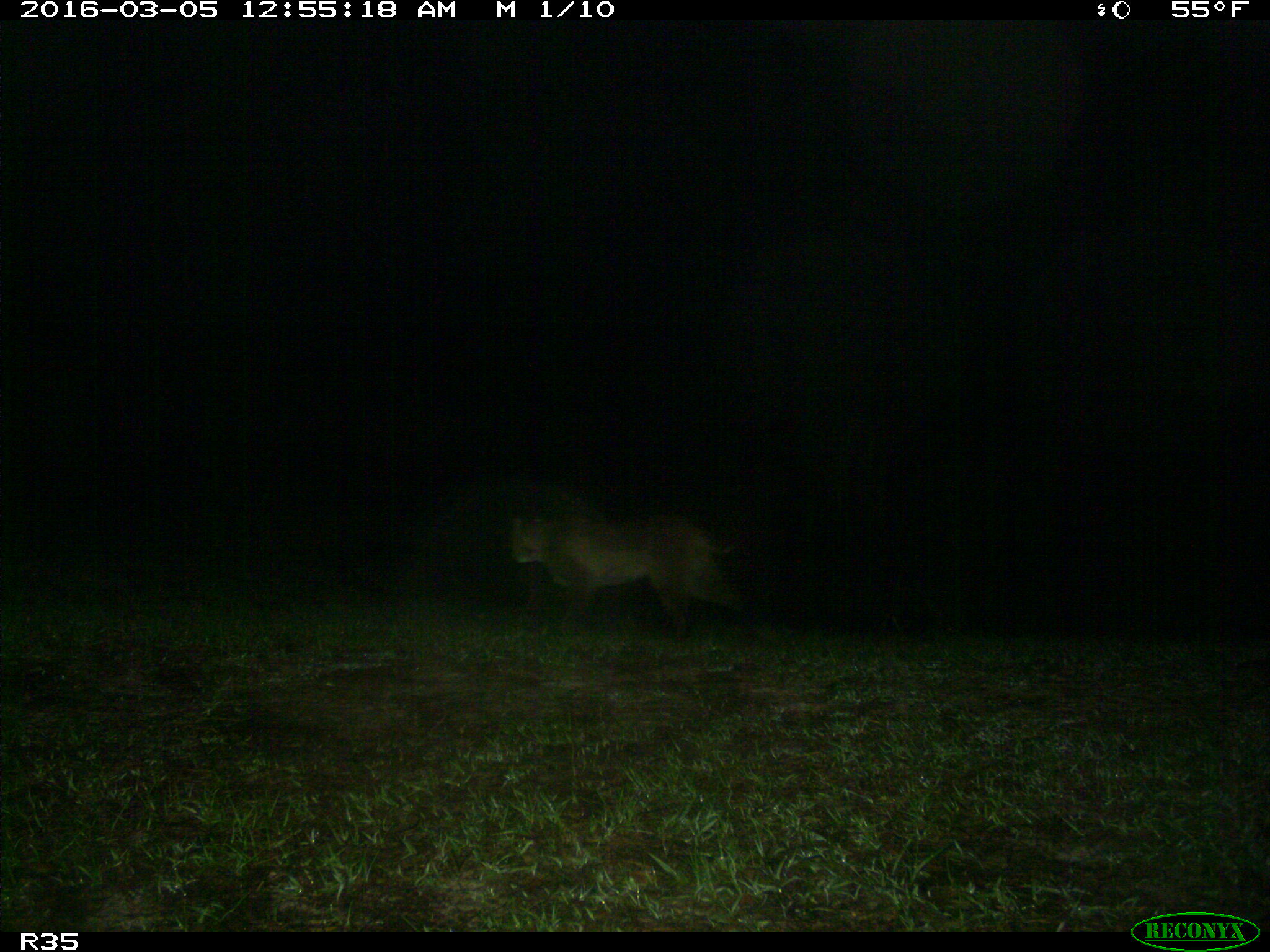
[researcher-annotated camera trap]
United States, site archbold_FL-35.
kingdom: Animalia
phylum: Chordata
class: Mammalia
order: Carnivora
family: Felidae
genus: Lynx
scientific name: Lynx rufus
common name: bobcat